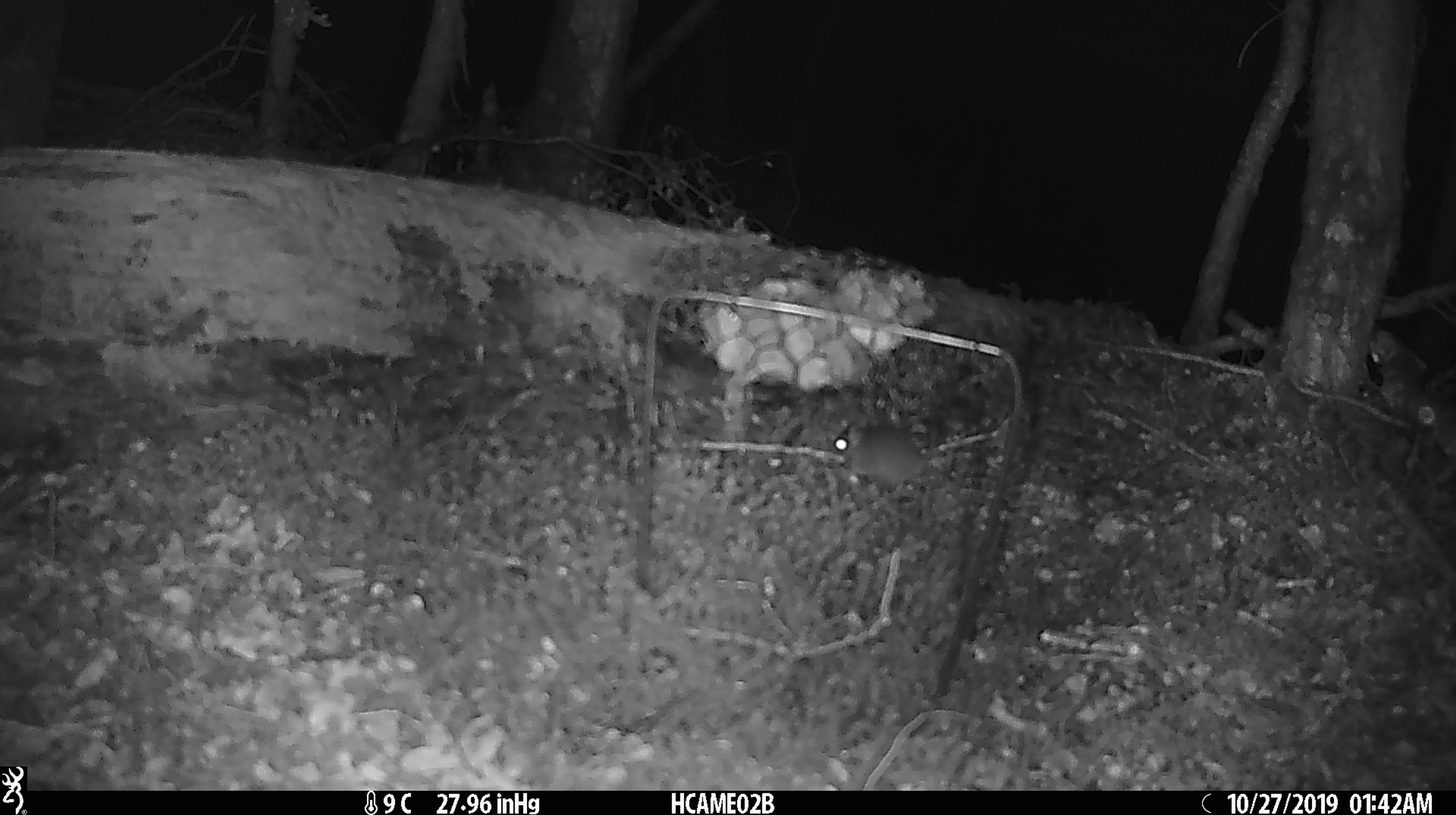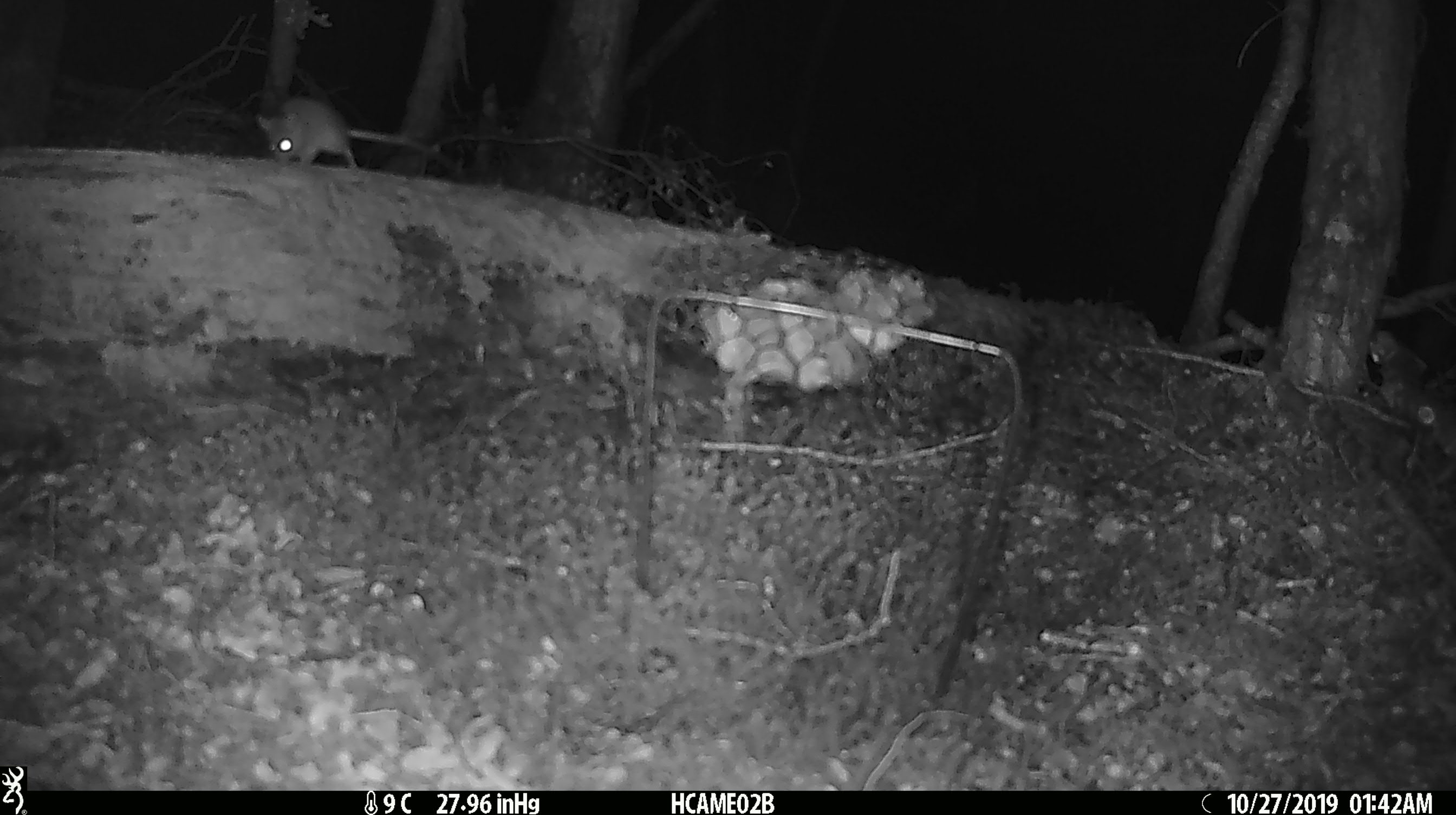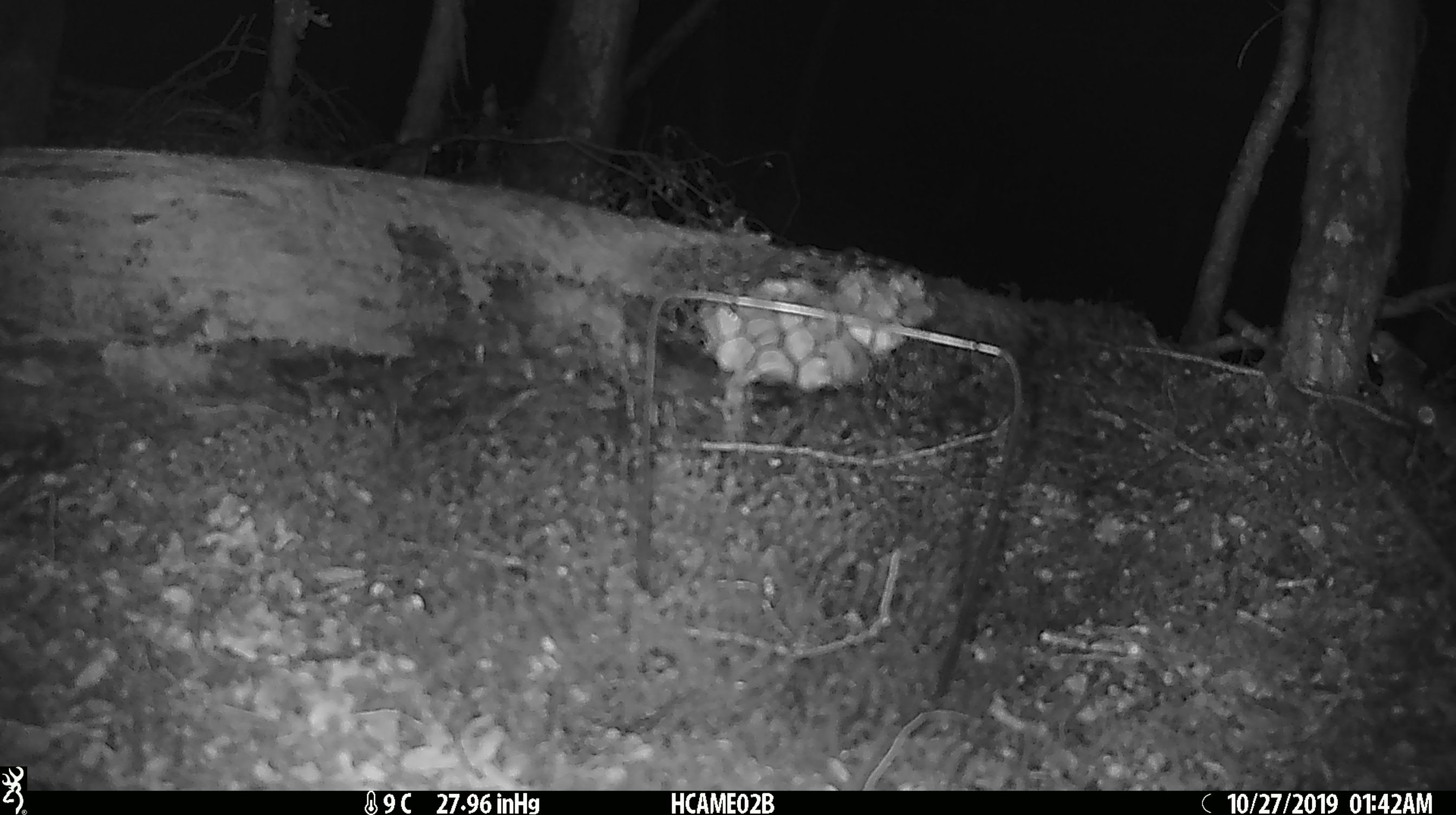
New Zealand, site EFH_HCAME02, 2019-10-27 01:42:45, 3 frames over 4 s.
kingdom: Animalia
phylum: Chordata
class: Mammalia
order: Rodentia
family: Muridae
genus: Mus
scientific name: Mus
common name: mouse